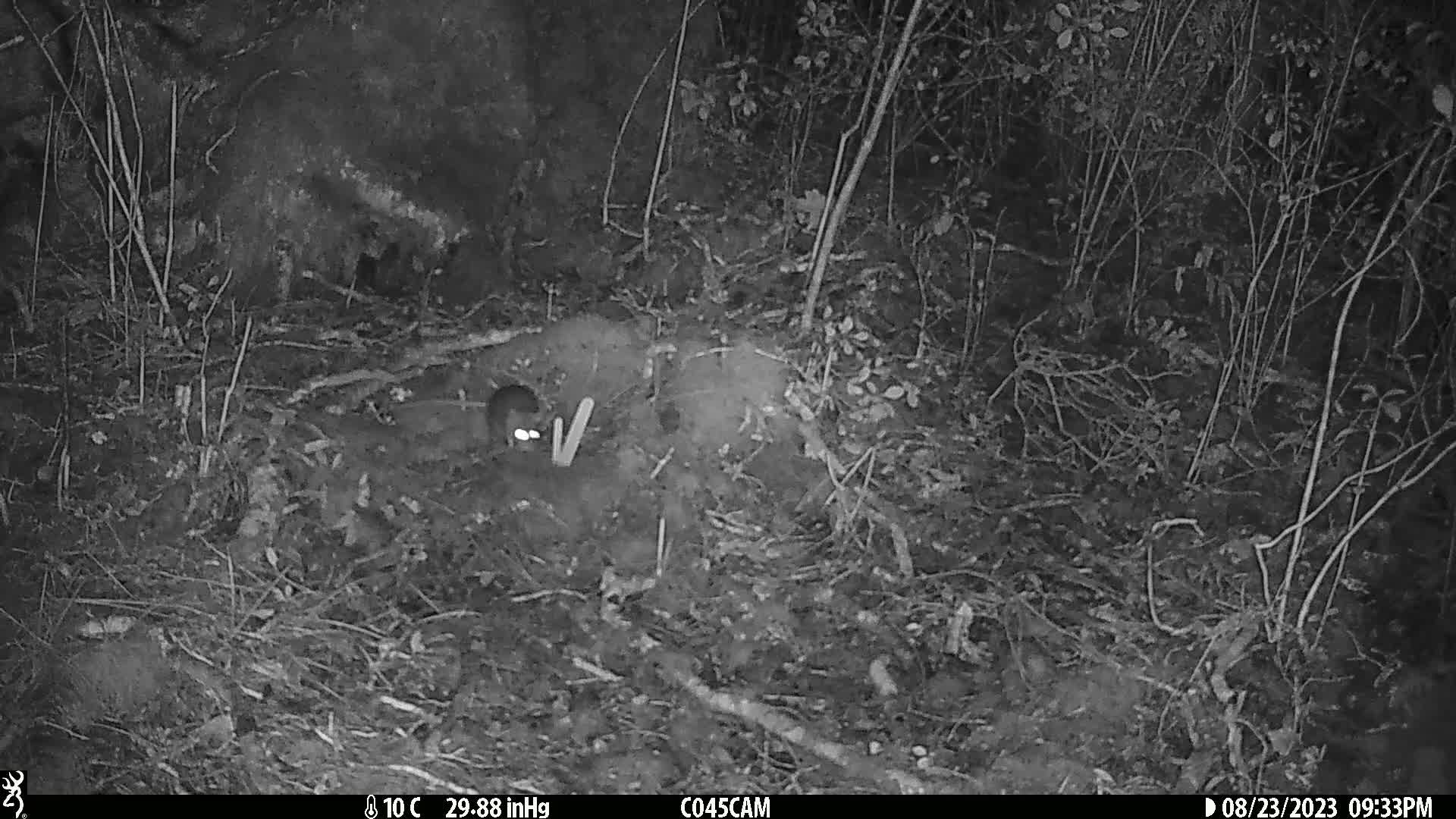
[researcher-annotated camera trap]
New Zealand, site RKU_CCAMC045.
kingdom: Animalia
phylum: Chordata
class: Mammalia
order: Rodentia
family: Muridae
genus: Rattus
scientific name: Rattus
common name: rat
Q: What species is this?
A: Rat (Rattus).